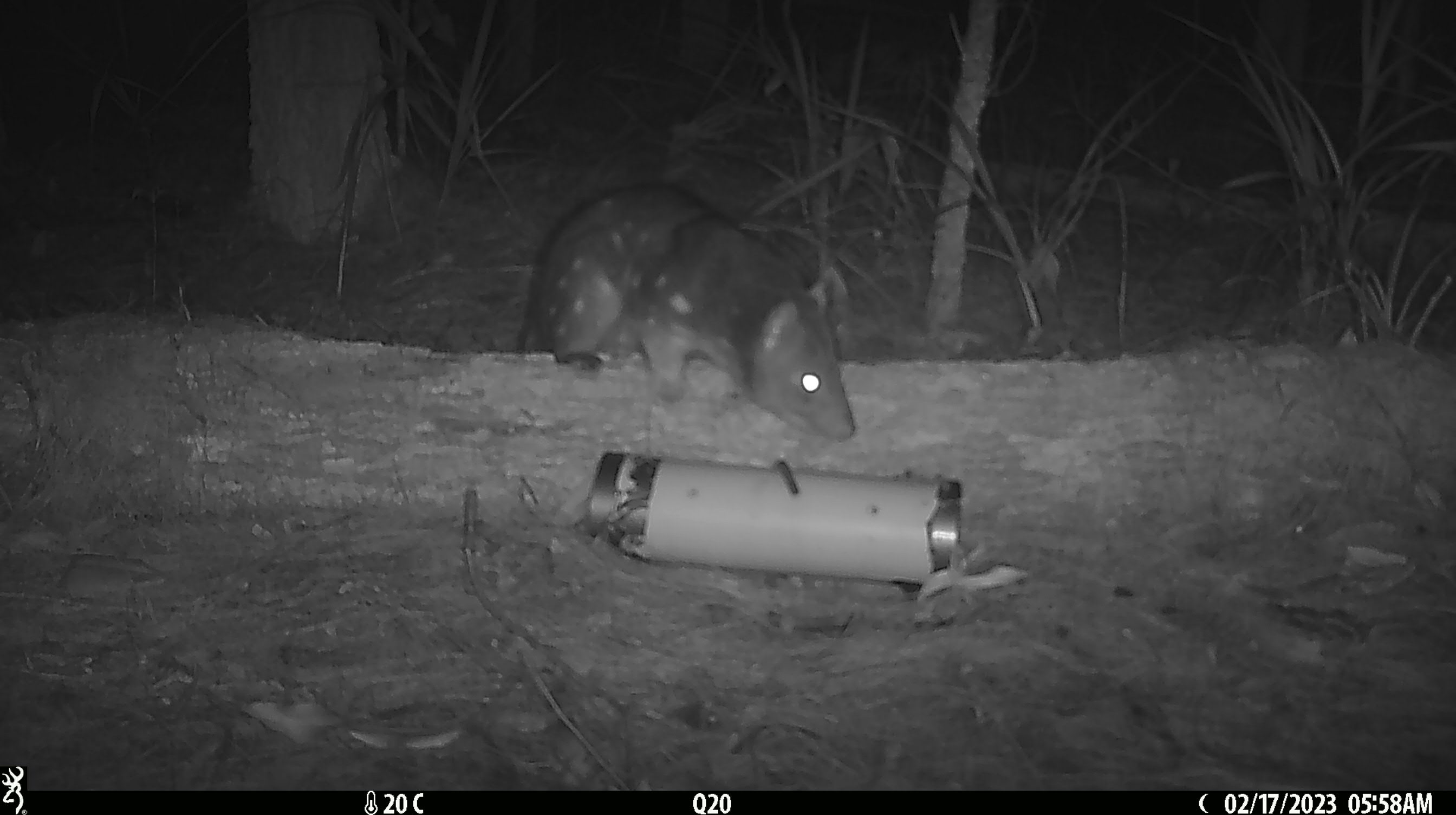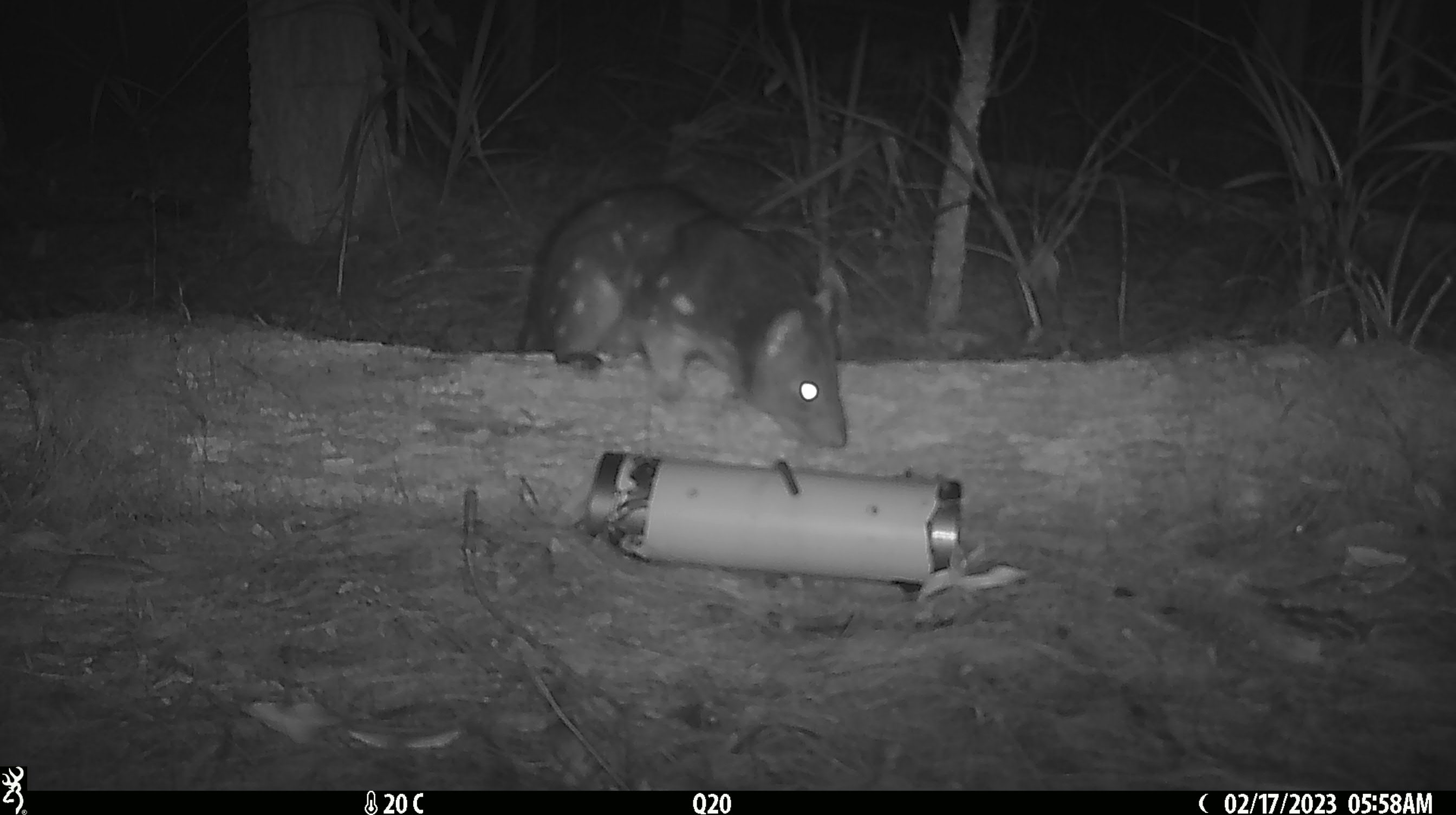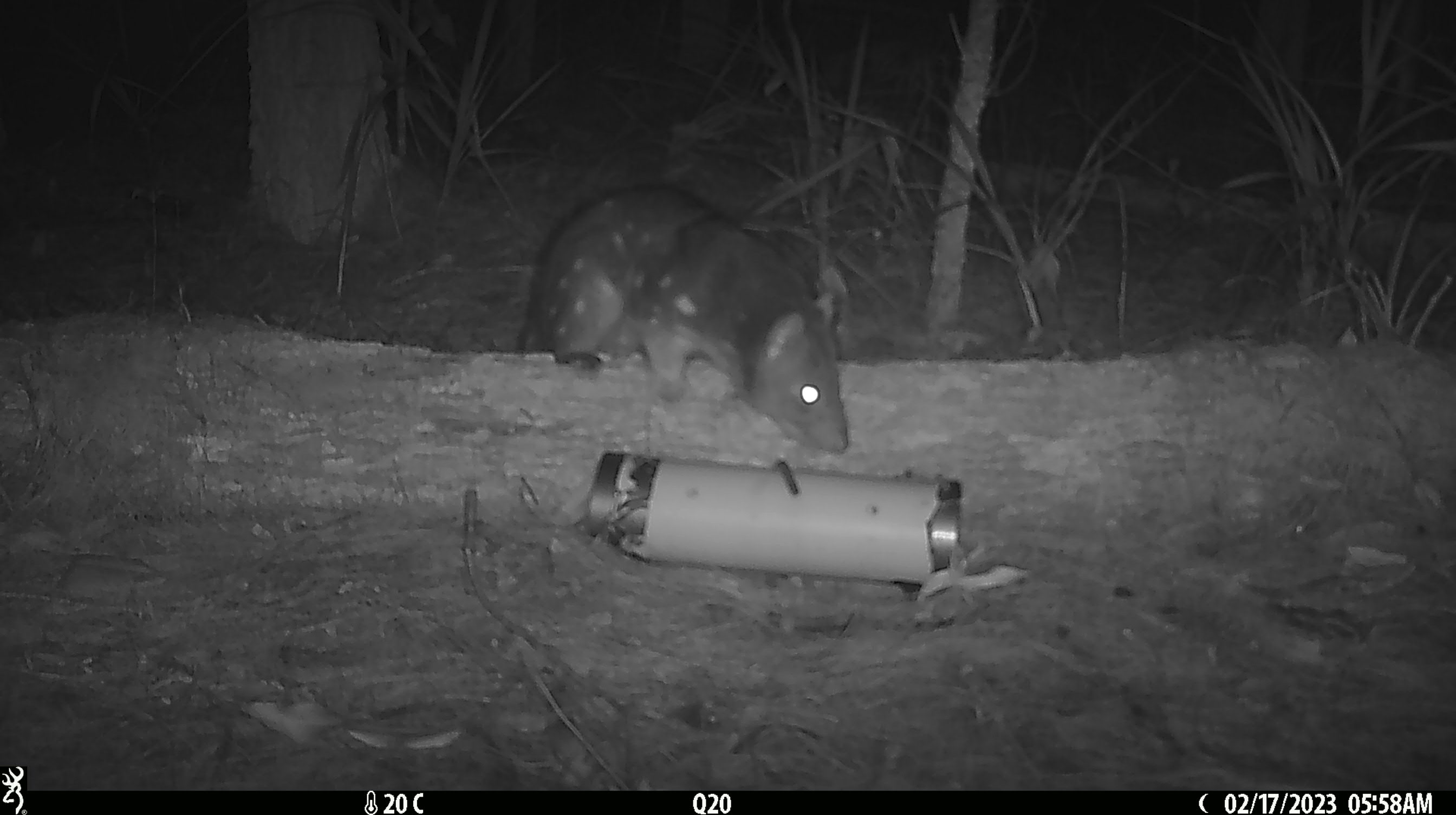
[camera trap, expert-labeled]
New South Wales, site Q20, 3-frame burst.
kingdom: Animalia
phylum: Chordata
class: Mammalia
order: Dasyuromorphia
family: Dasyuridae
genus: Dasyurus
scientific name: Dasyurus maculatus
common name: spotted-tailed quoll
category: quoll